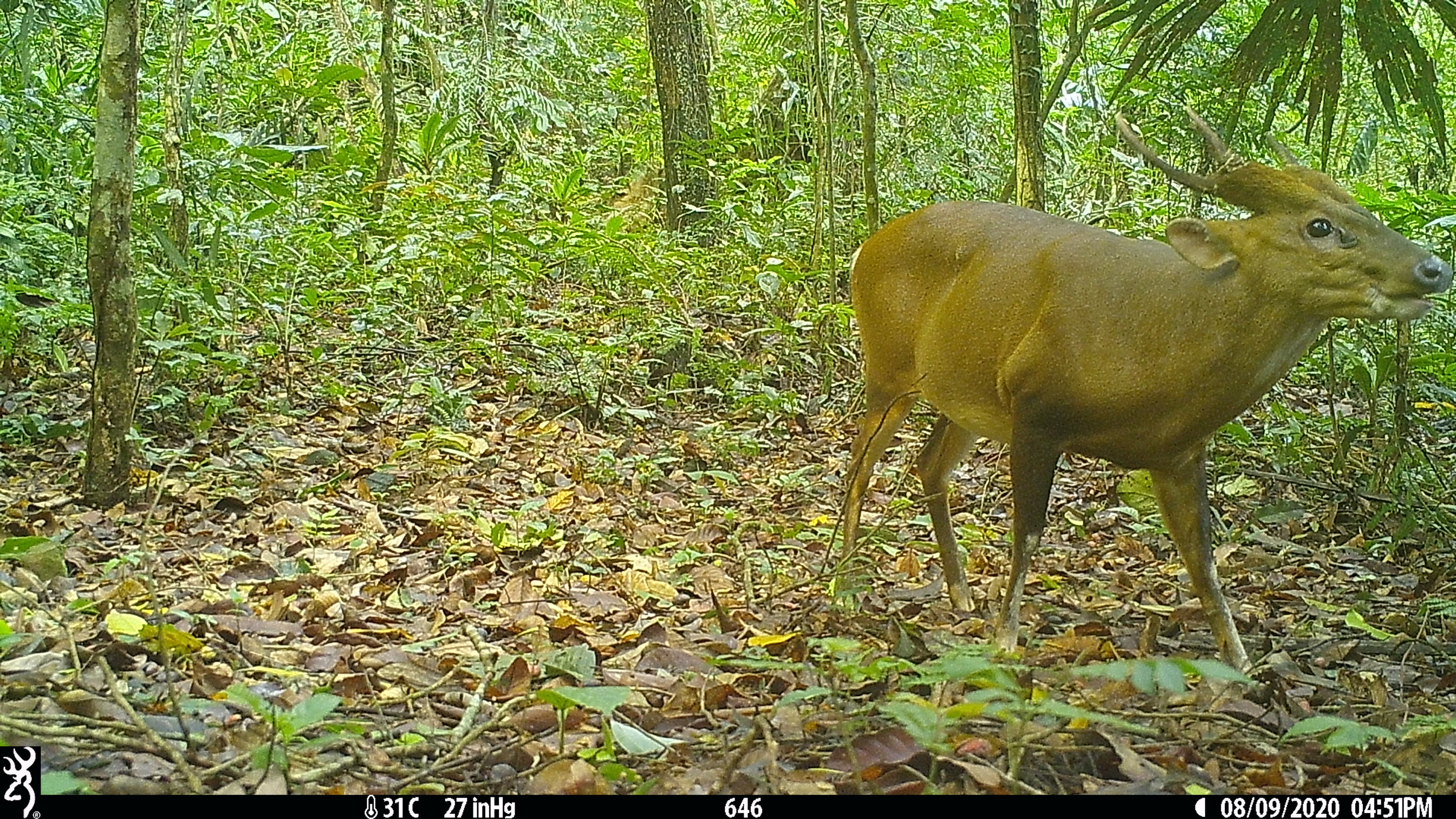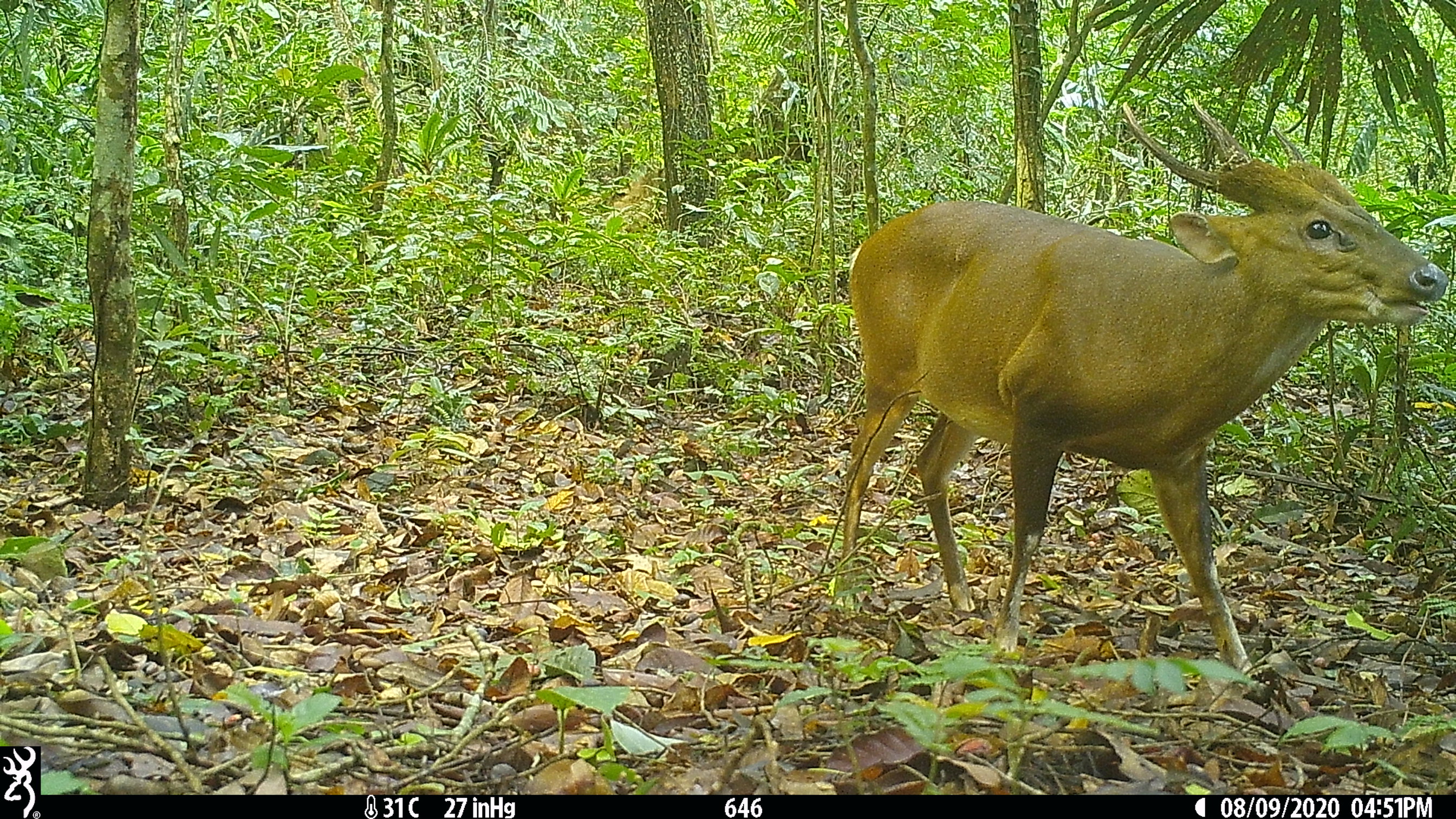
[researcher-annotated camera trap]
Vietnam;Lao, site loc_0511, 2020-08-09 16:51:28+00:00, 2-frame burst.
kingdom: Animalia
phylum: Chordata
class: Mammalia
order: Artiodactyla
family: Cervidae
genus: Muntiacus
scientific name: Muntiacus vuquangensis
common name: large-antlered muntjac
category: large antlered muntjac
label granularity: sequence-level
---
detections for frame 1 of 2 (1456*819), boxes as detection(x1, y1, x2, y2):
large antlered muntjac: detection(838, 105, 1452, 679)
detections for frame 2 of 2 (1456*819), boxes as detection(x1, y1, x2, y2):
large antlered muntjac: detection(838, 105, 1449, 679)